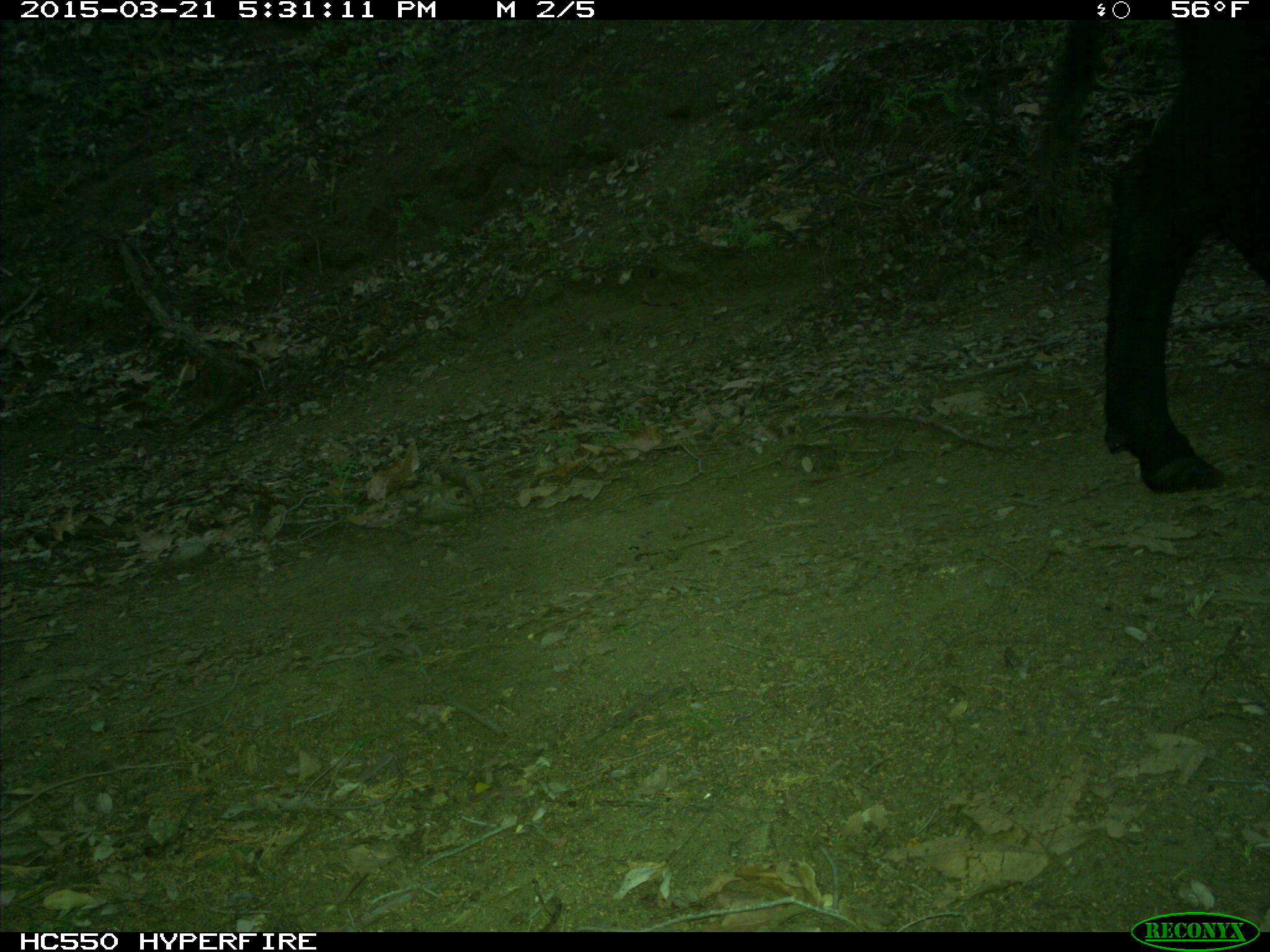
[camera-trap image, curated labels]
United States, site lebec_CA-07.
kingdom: Animalia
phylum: Chordata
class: Mammalia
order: Artiodactyla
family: Bovidae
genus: Bos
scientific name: Bos taurus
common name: domestic cow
Bos taurus (domestic cow).